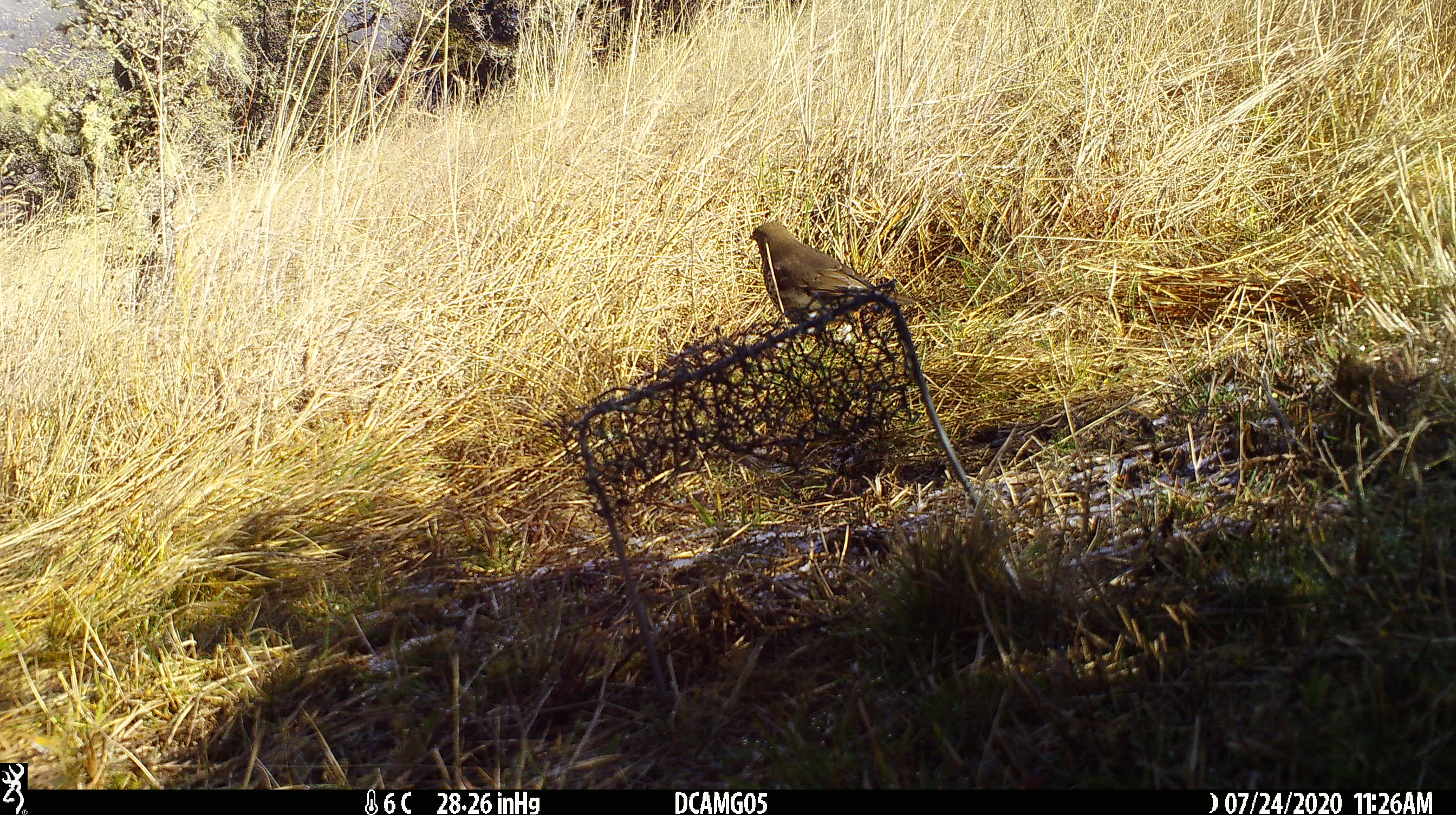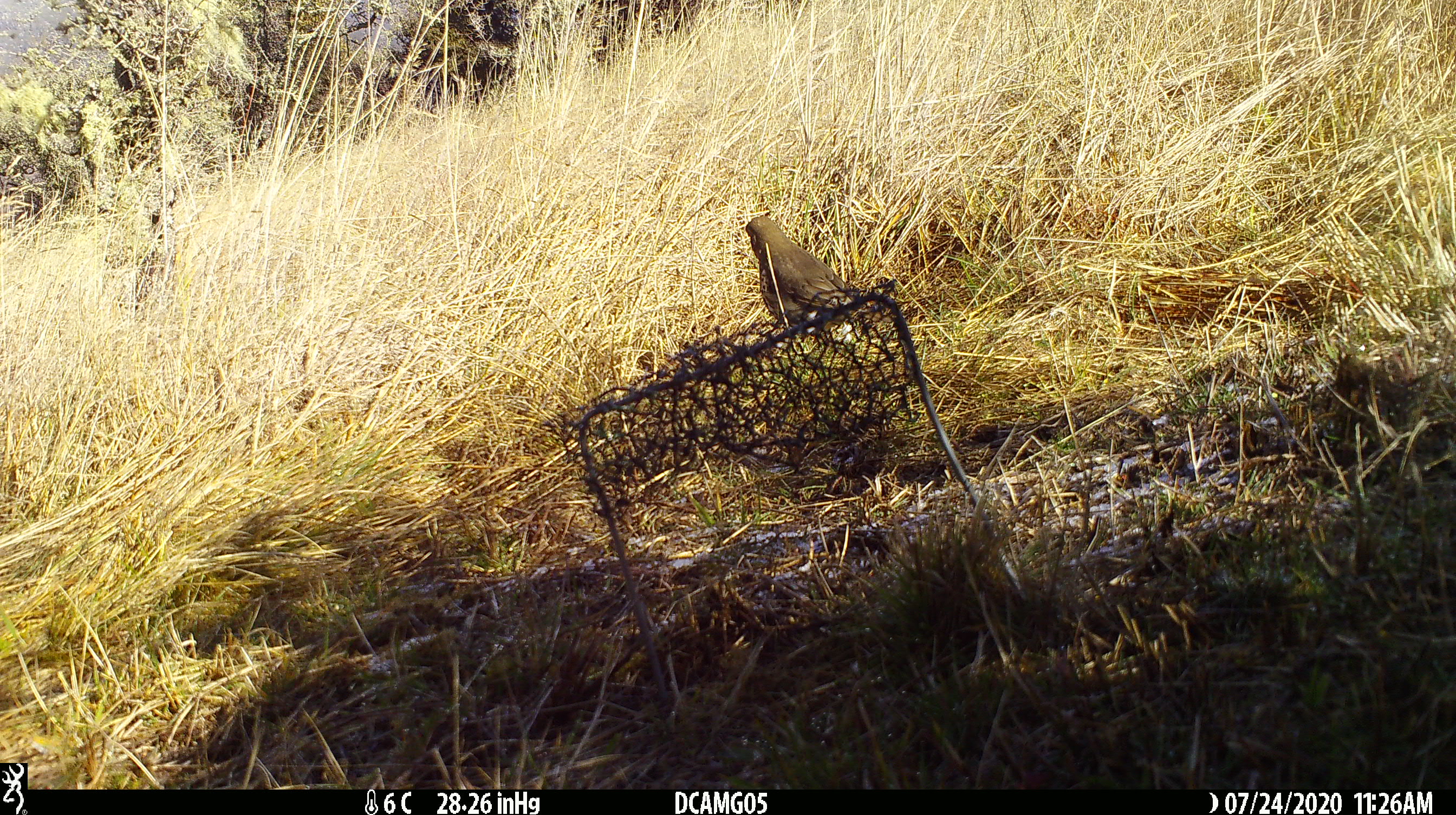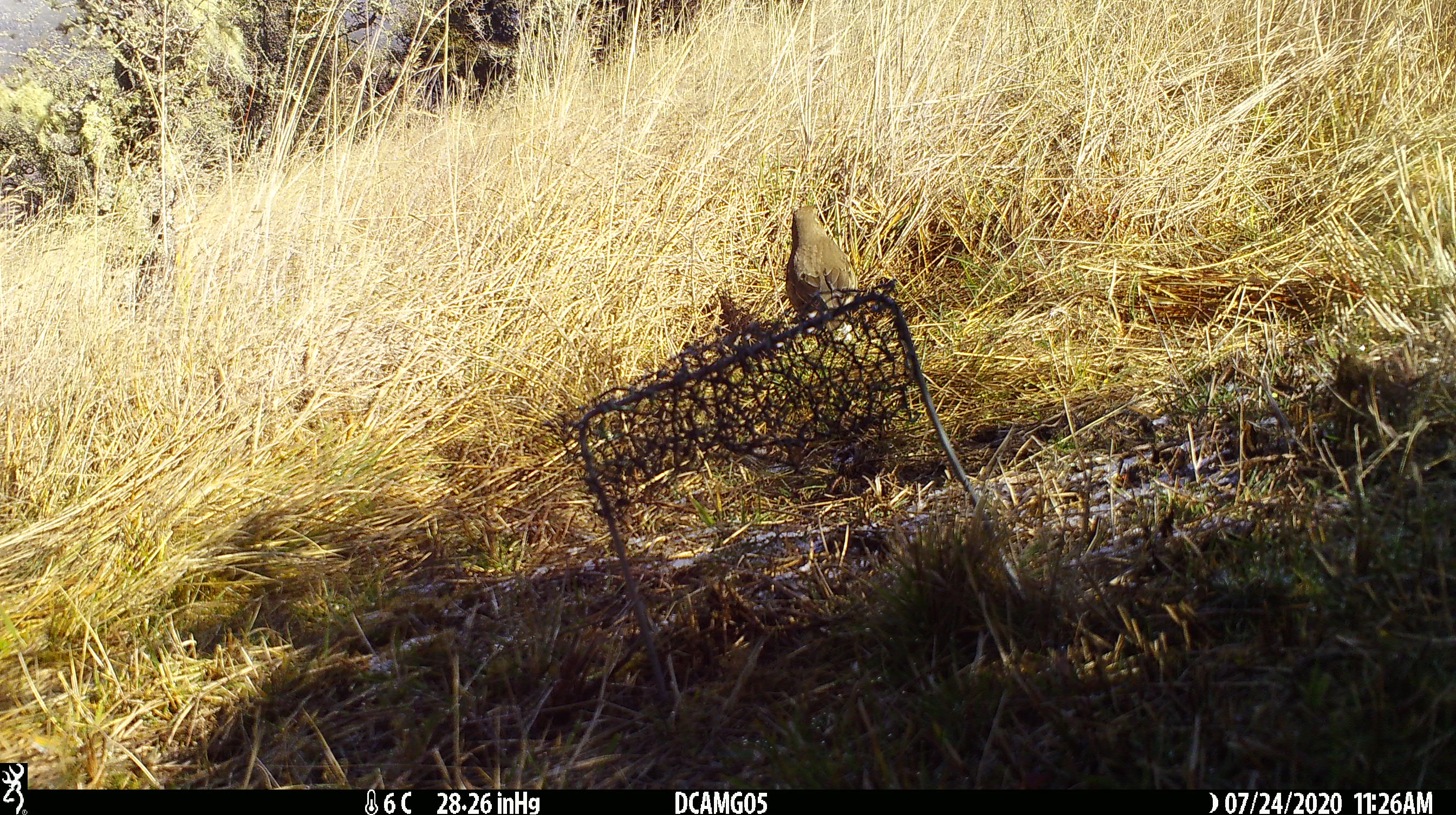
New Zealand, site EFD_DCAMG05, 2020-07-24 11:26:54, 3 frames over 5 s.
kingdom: Animalia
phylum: Chordata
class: Aves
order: Passeriformes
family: Turdidae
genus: Turdus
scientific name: Turdus philomelos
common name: song thrush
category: thrush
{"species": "thrush (song thrush) (Turdus philomelos)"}